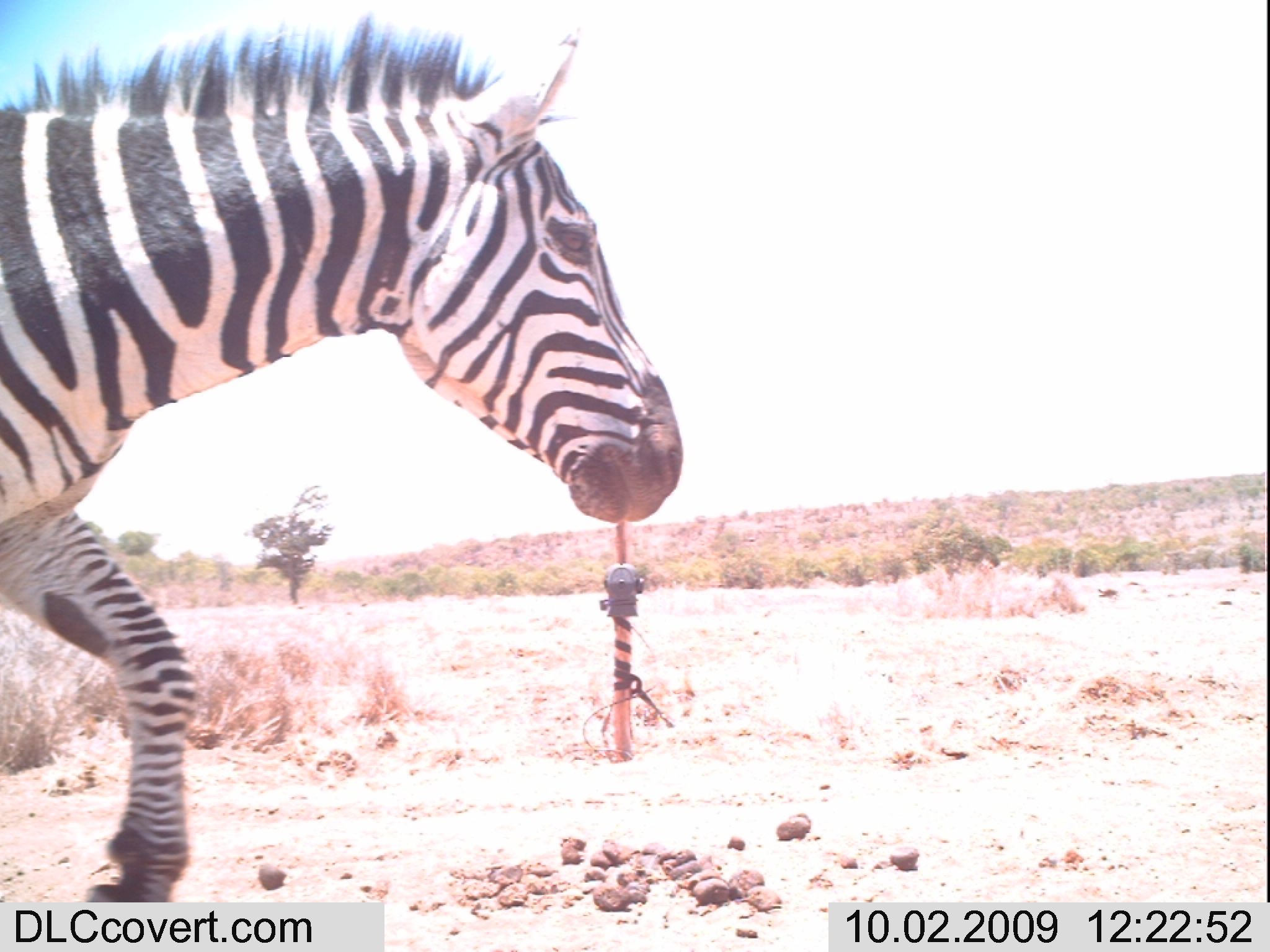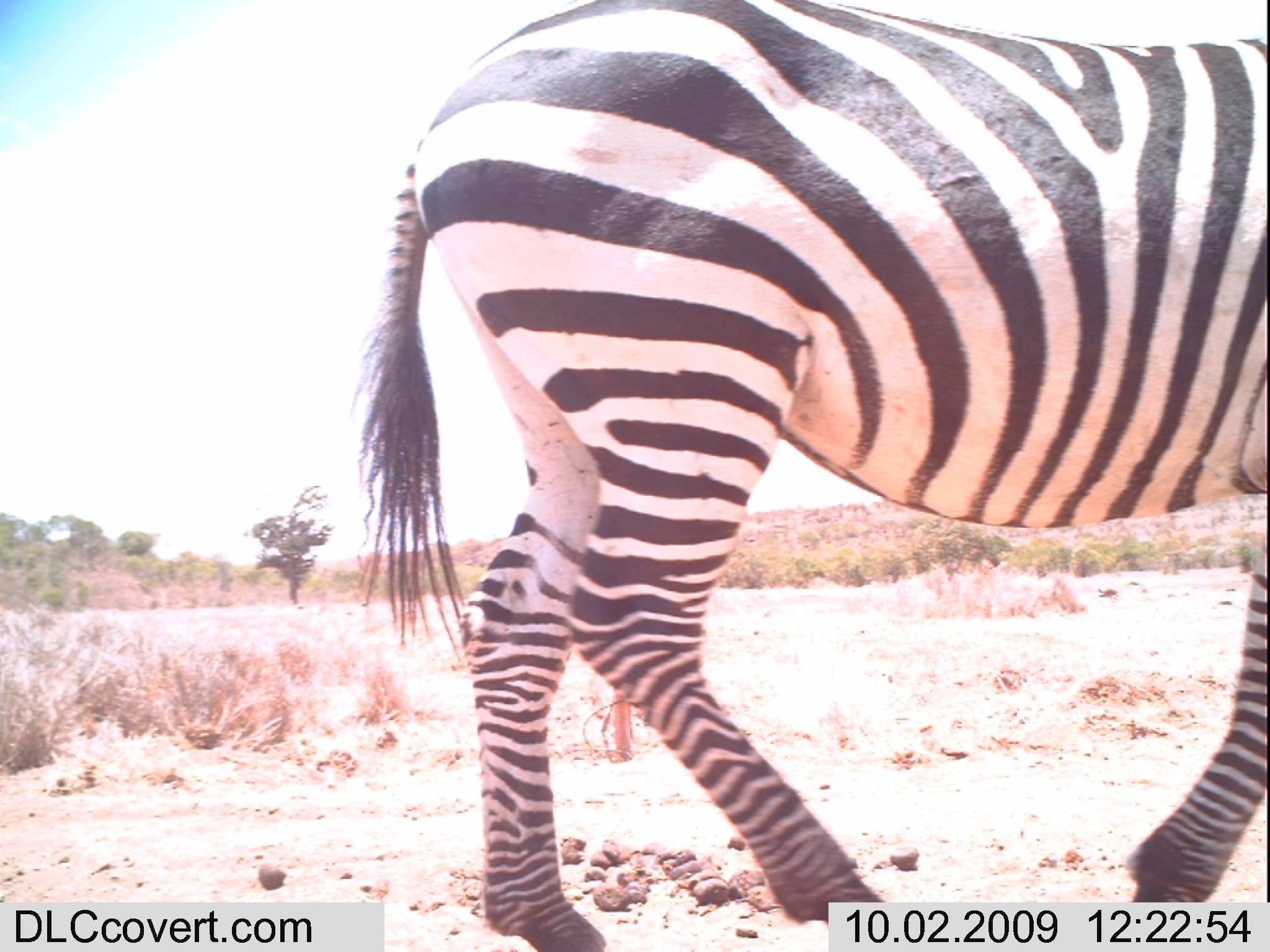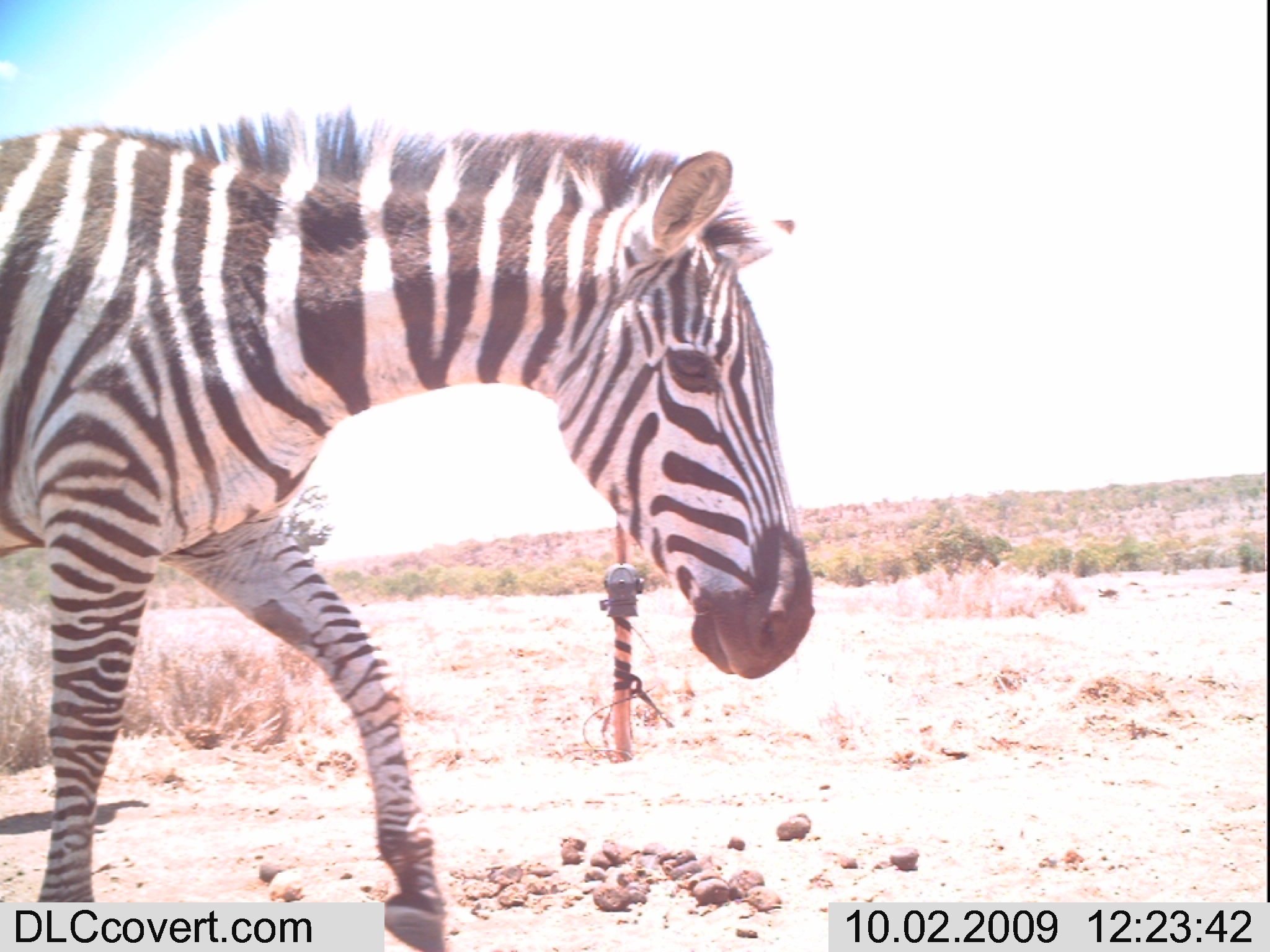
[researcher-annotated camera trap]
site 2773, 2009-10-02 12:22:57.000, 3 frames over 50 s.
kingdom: Animalia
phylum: Chordata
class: Mammalia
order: Perissodactyla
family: Equidae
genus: Equus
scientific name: Equus quagga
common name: plains zebra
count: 1